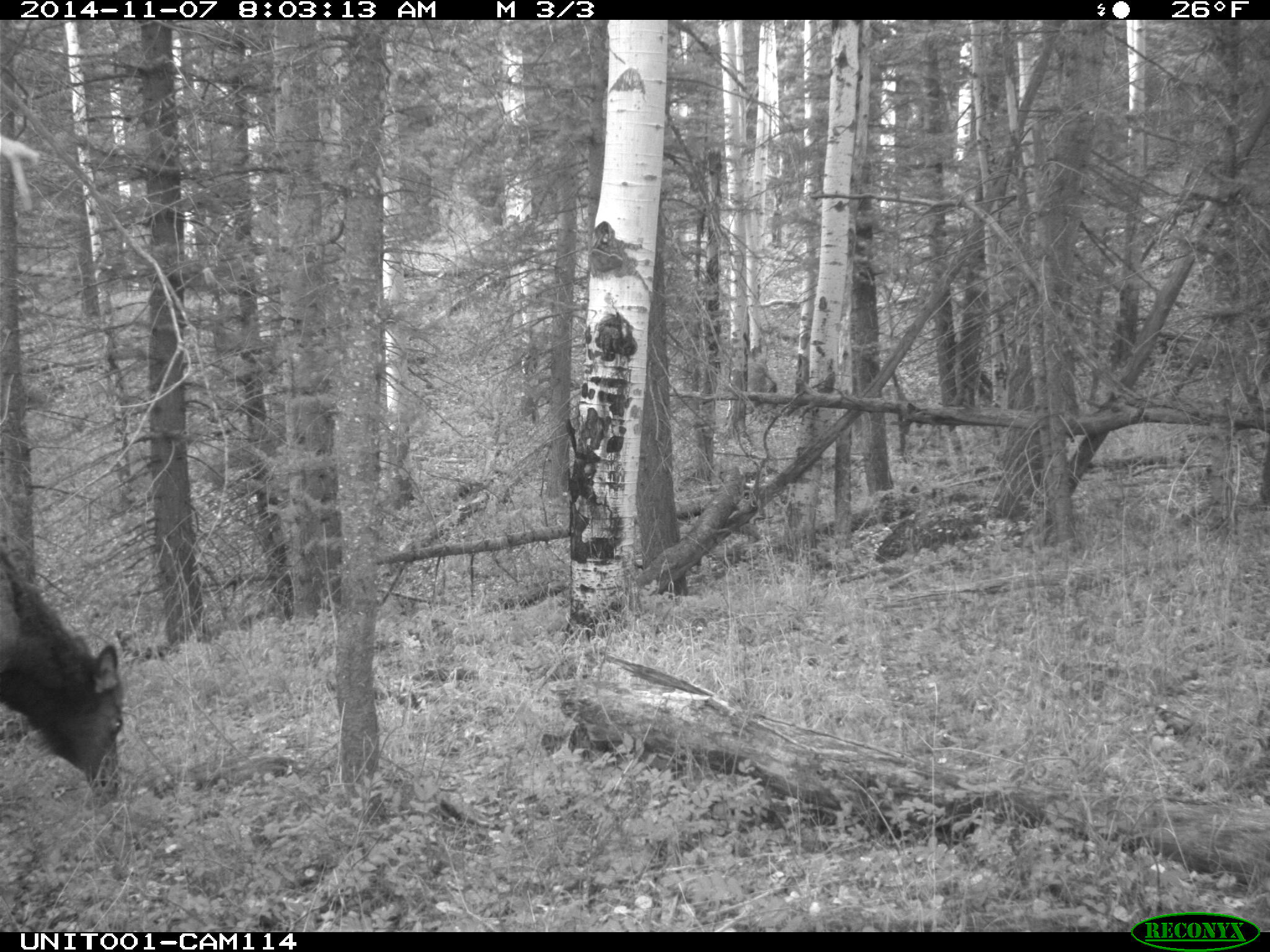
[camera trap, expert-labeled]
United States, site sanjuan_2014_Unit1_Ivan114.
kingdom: Animalia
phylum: Chordata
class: Mammalia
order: Artiodactyla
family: Cervidae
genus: Cervus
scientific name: Cervus elaphus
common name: red deer